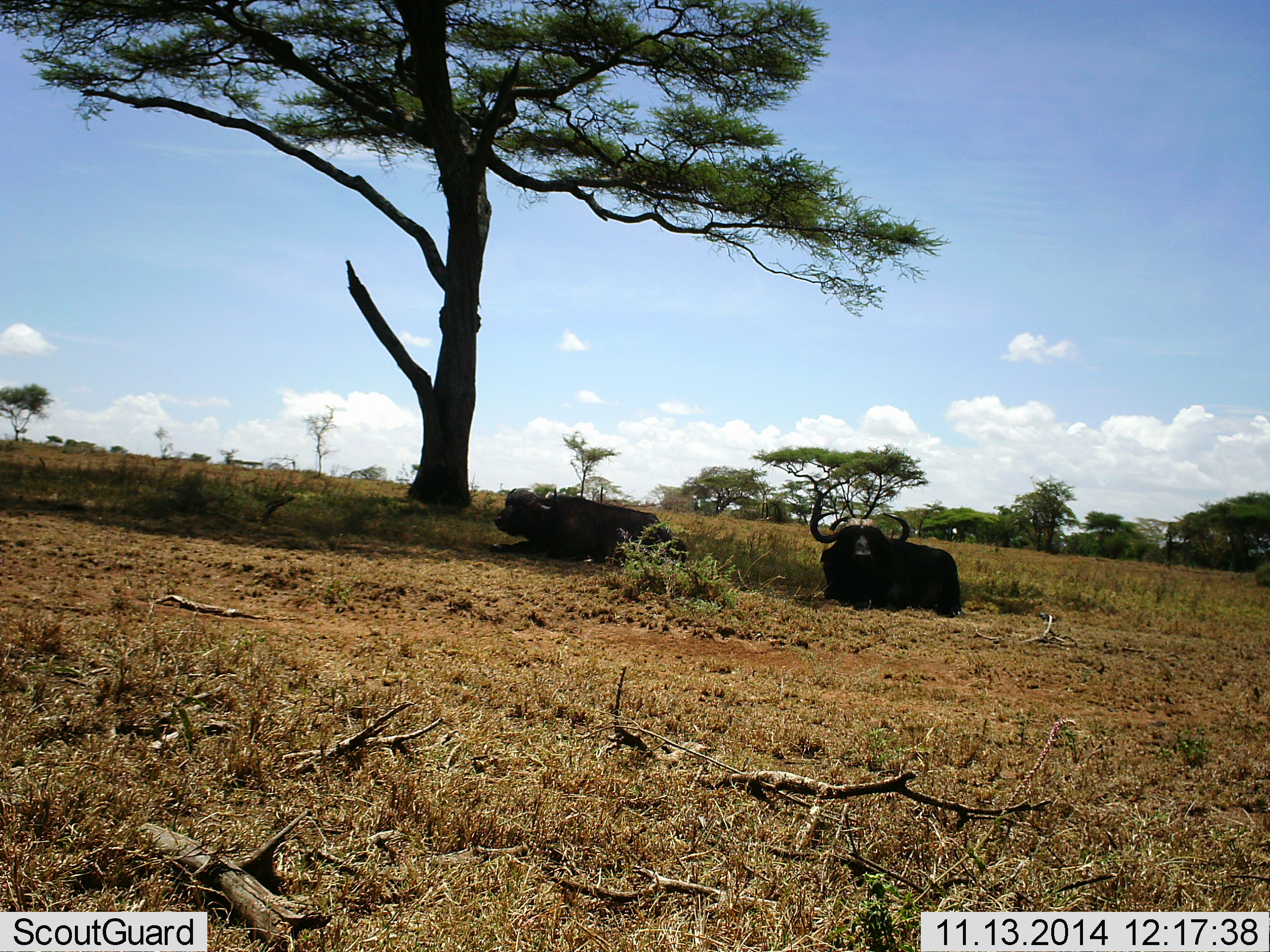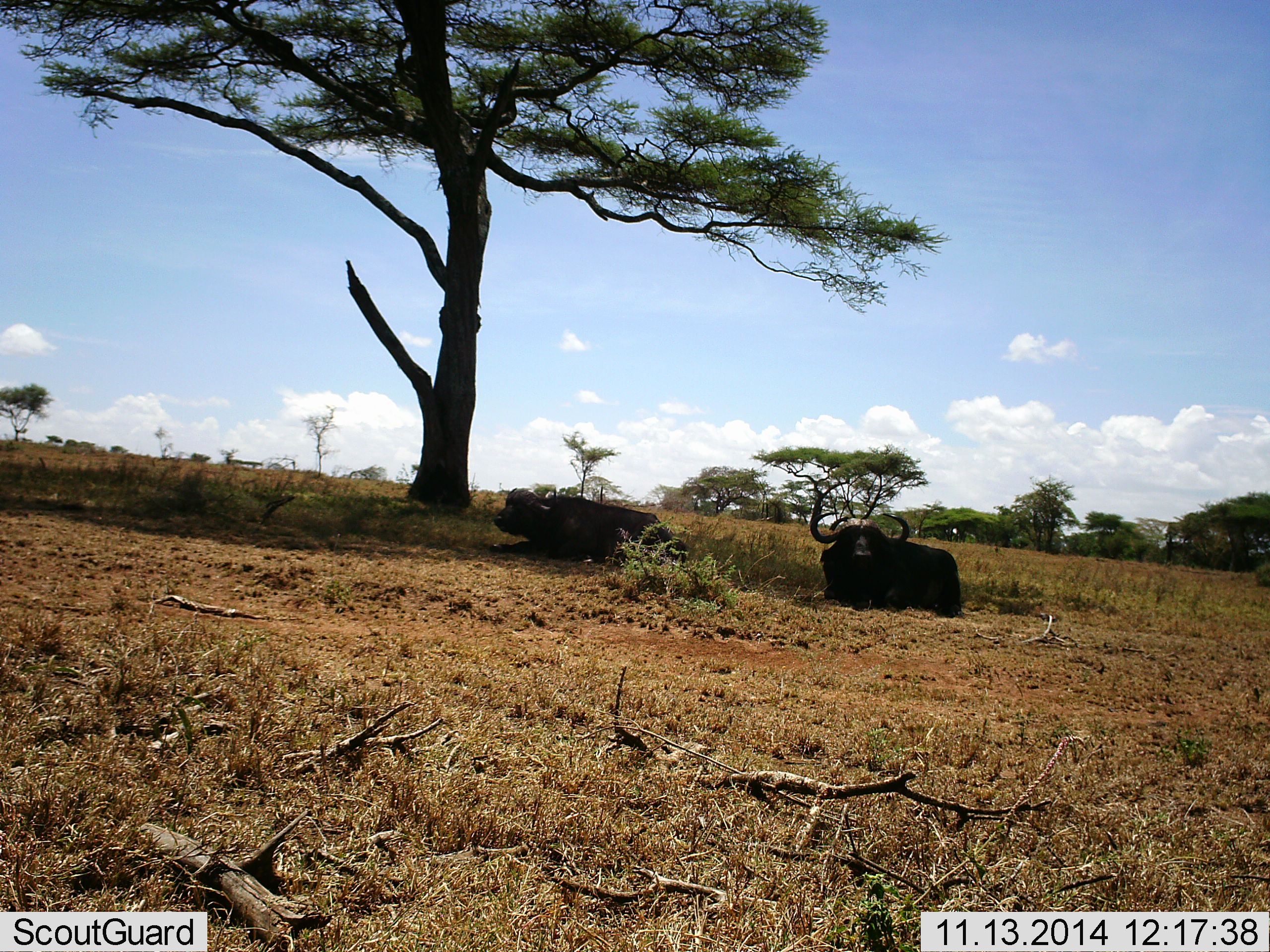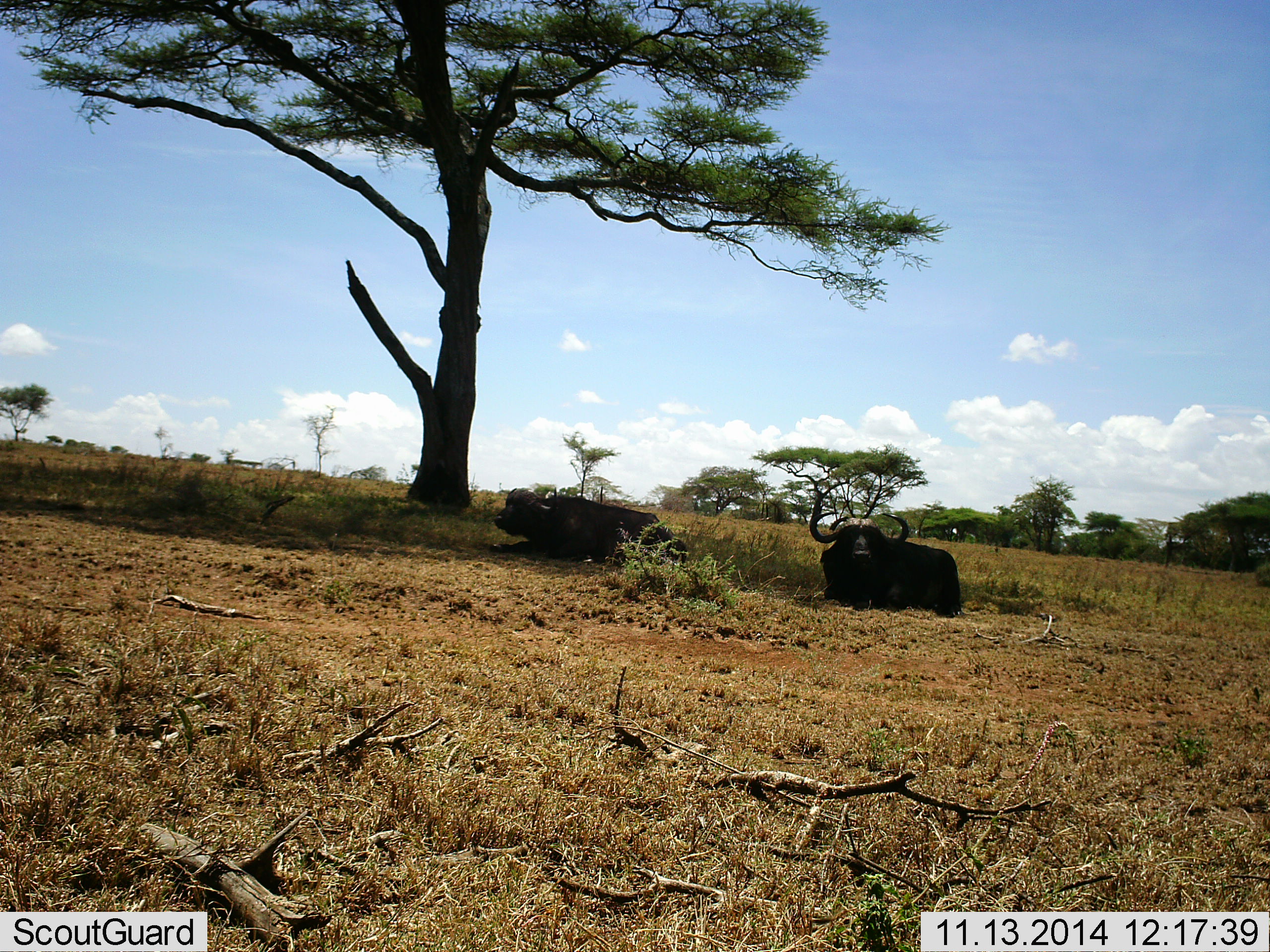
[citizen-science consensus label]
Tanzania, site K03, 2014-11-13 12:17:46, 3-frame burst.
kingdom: Animalia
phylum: Chordata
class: Mammalia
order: Artiodactyla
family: Bovidae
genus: Syncerus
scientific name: Syncerus caffer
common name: cape buffalo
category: buffalo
Buffalo (cape buffalo) (Syncerus caffer), count 2. Behavior (volunteer vote fractions): standing 0%, resting 100%, moving 0%, interacting 0%. Young present (vote fraction): 0%. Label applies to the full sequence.